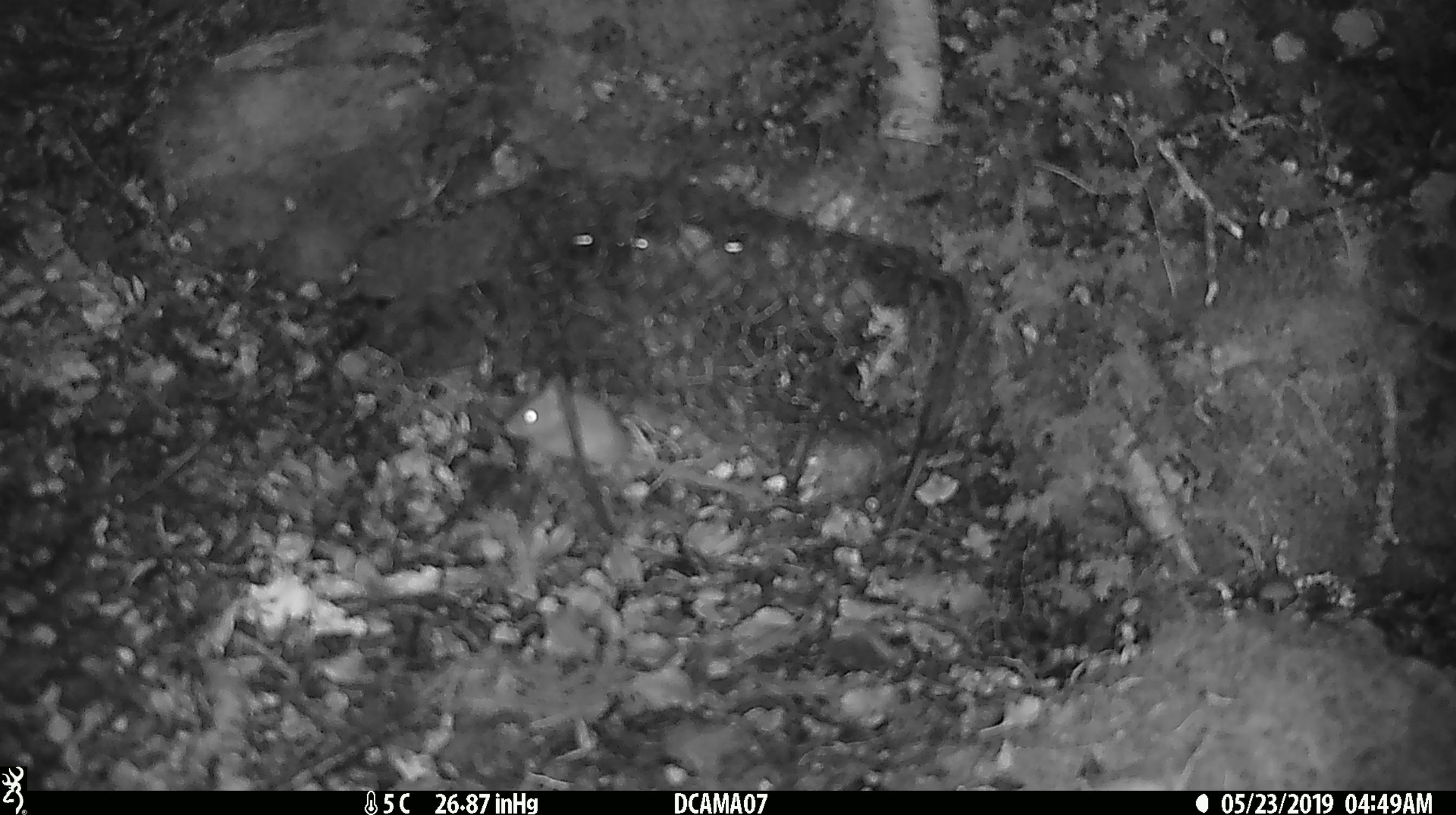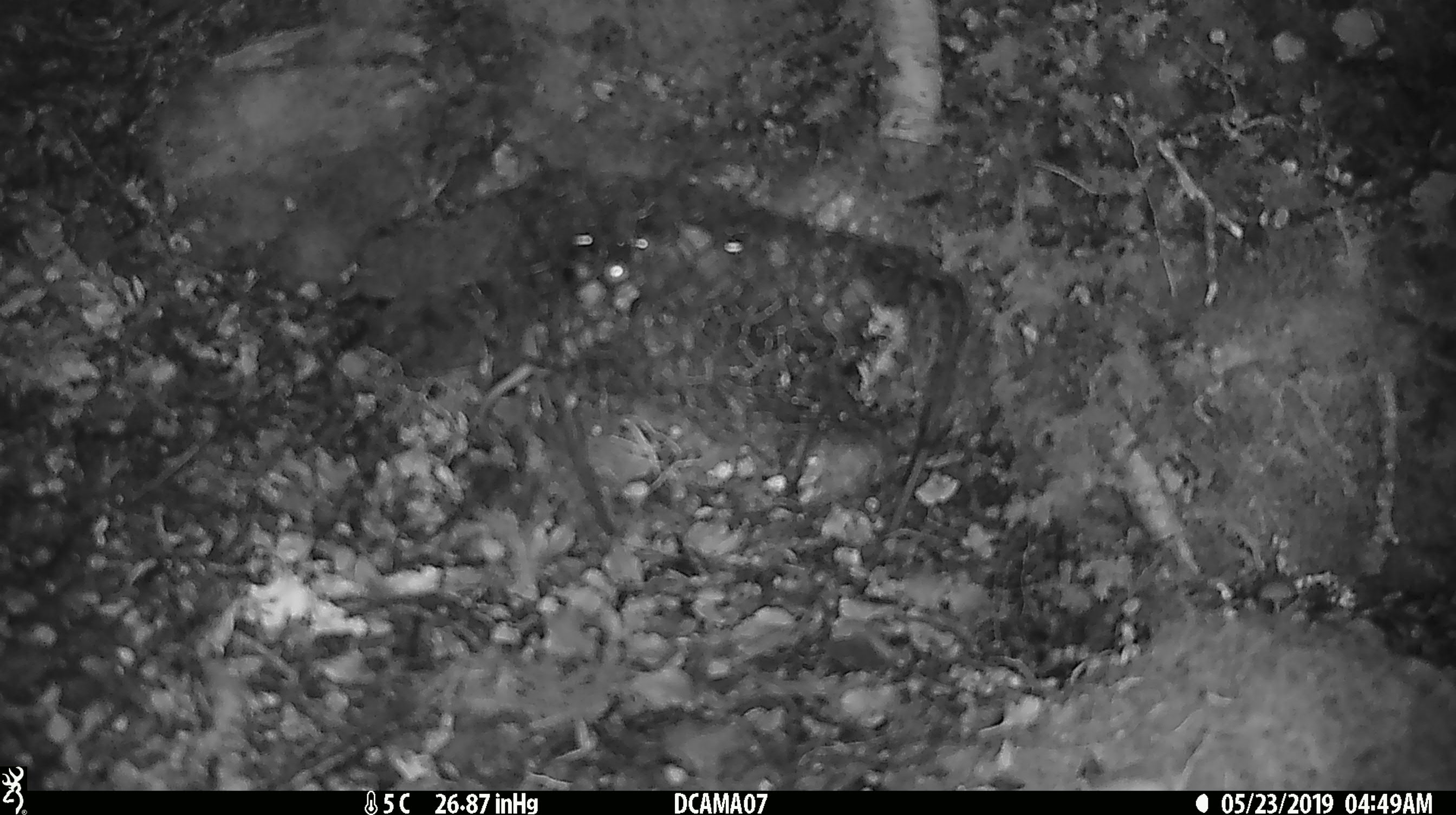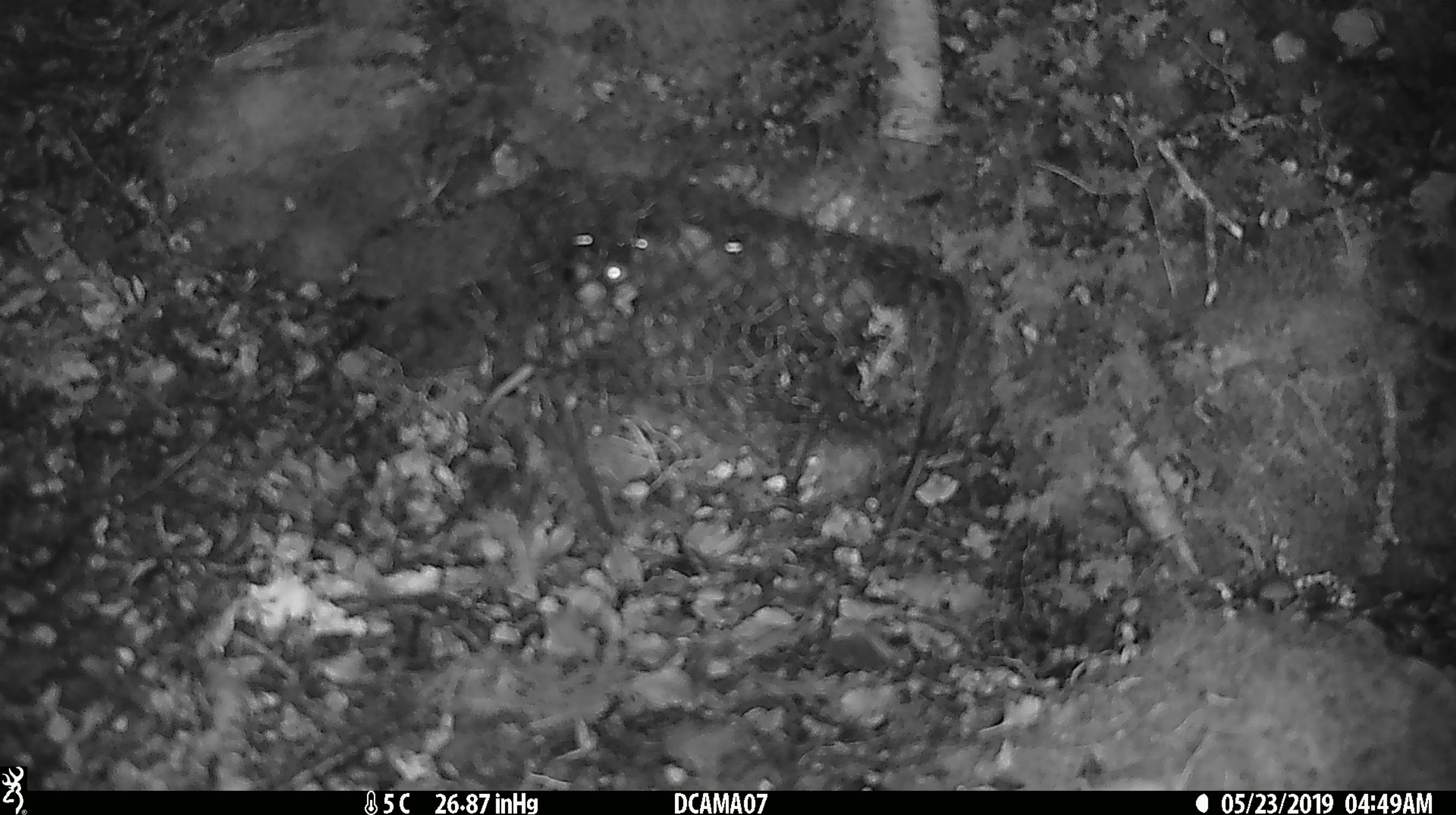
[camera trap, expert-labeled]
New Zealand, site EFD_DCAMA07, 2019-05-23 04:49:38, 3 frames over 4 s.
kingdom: Animalia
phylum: Chordata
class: Mammalia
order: Rodentia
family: Muridae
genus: Mus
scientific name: Mus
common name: mouse